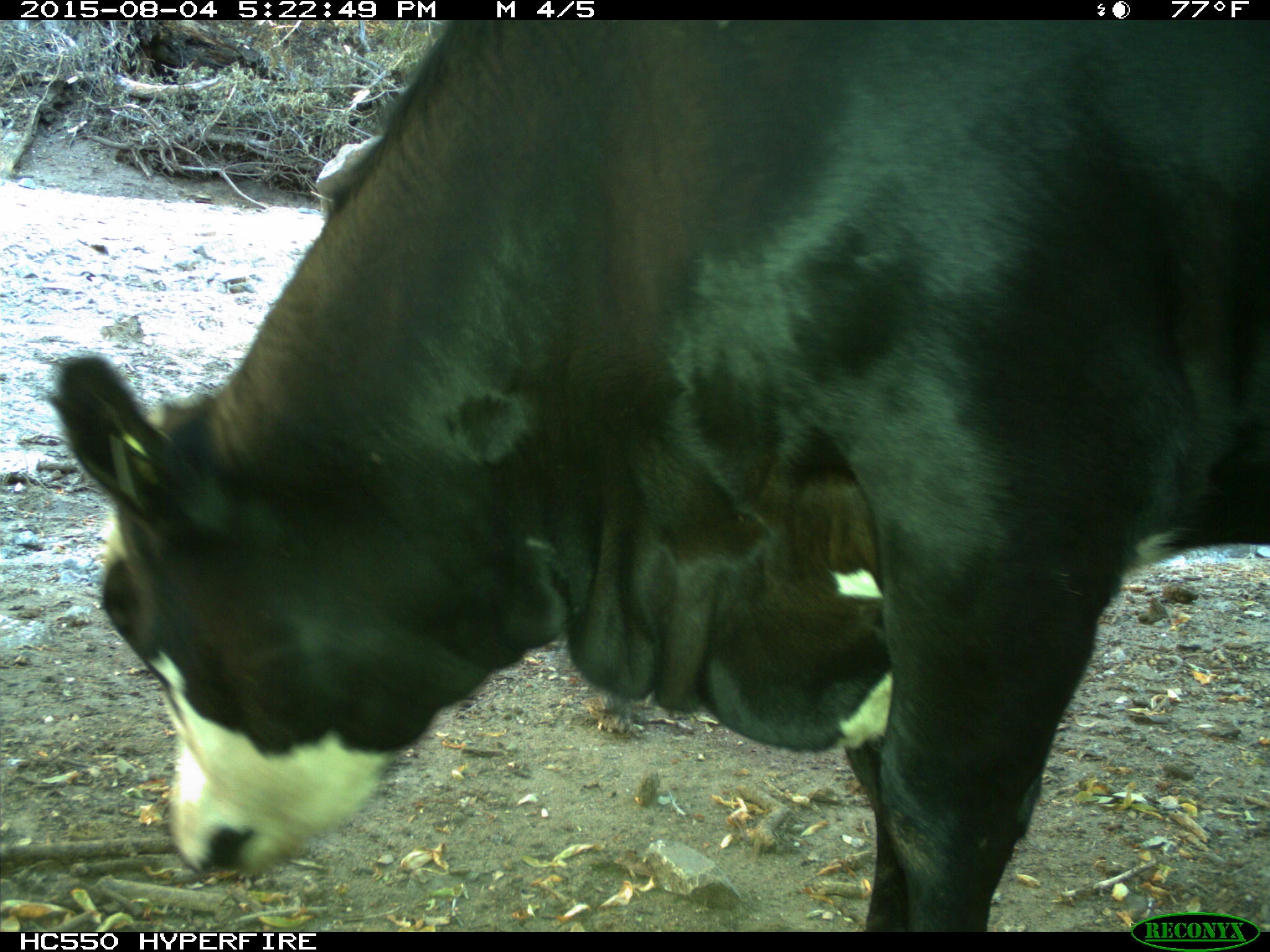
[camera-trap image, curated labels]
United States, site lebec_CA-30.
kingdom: Animalia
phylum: Chordata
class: Mammalia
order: Artiodactyla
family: Bovidae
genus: Bos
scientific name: Bos taurus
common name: domestic cow